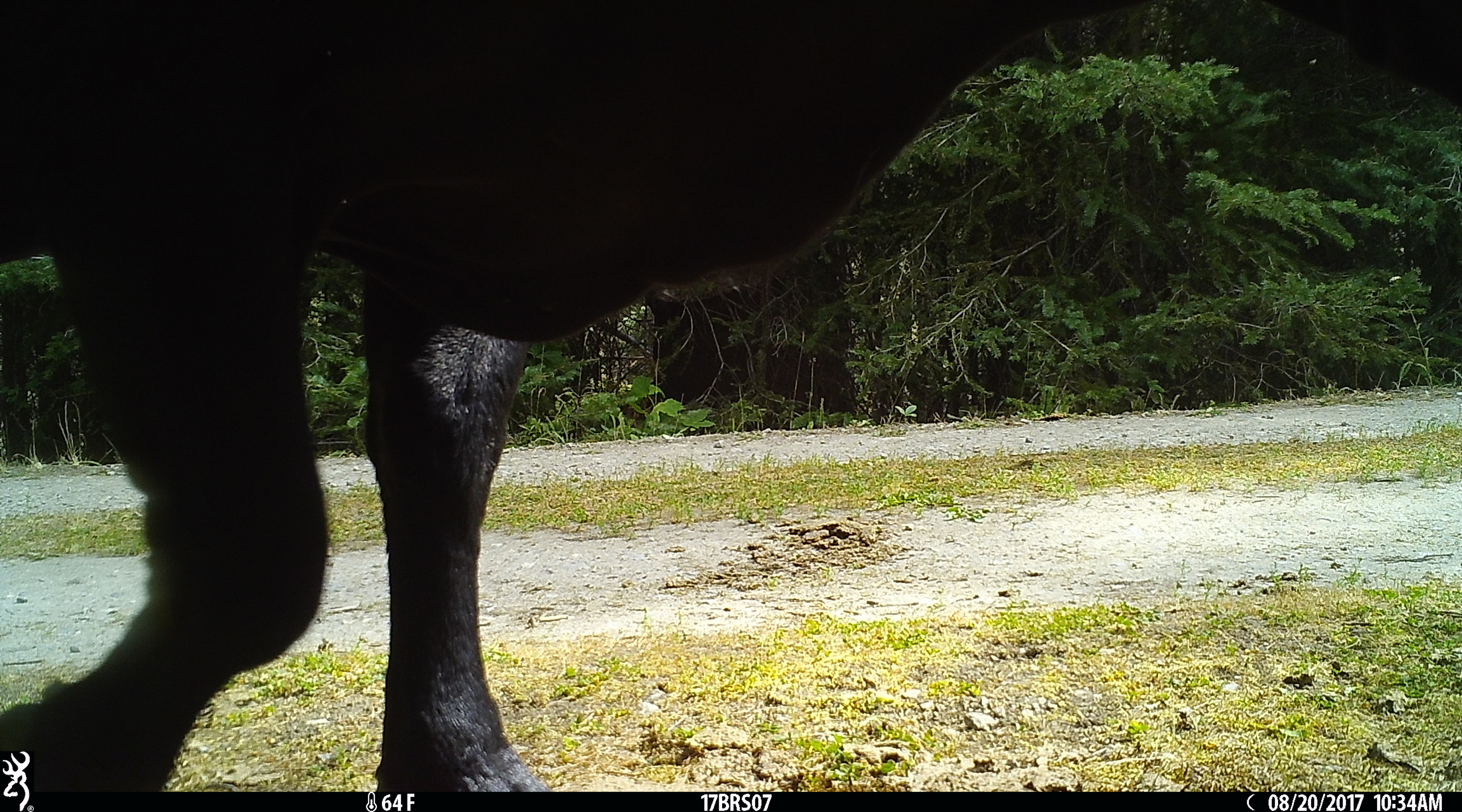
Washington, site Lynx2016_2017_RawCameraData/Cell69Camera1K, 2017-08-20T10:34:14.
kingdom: Animalia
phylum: Chordata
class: Mammalia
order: Artiodactyla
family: Bovidae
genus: Bos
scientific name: Bos taurus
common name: domestic cattle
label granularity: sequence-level